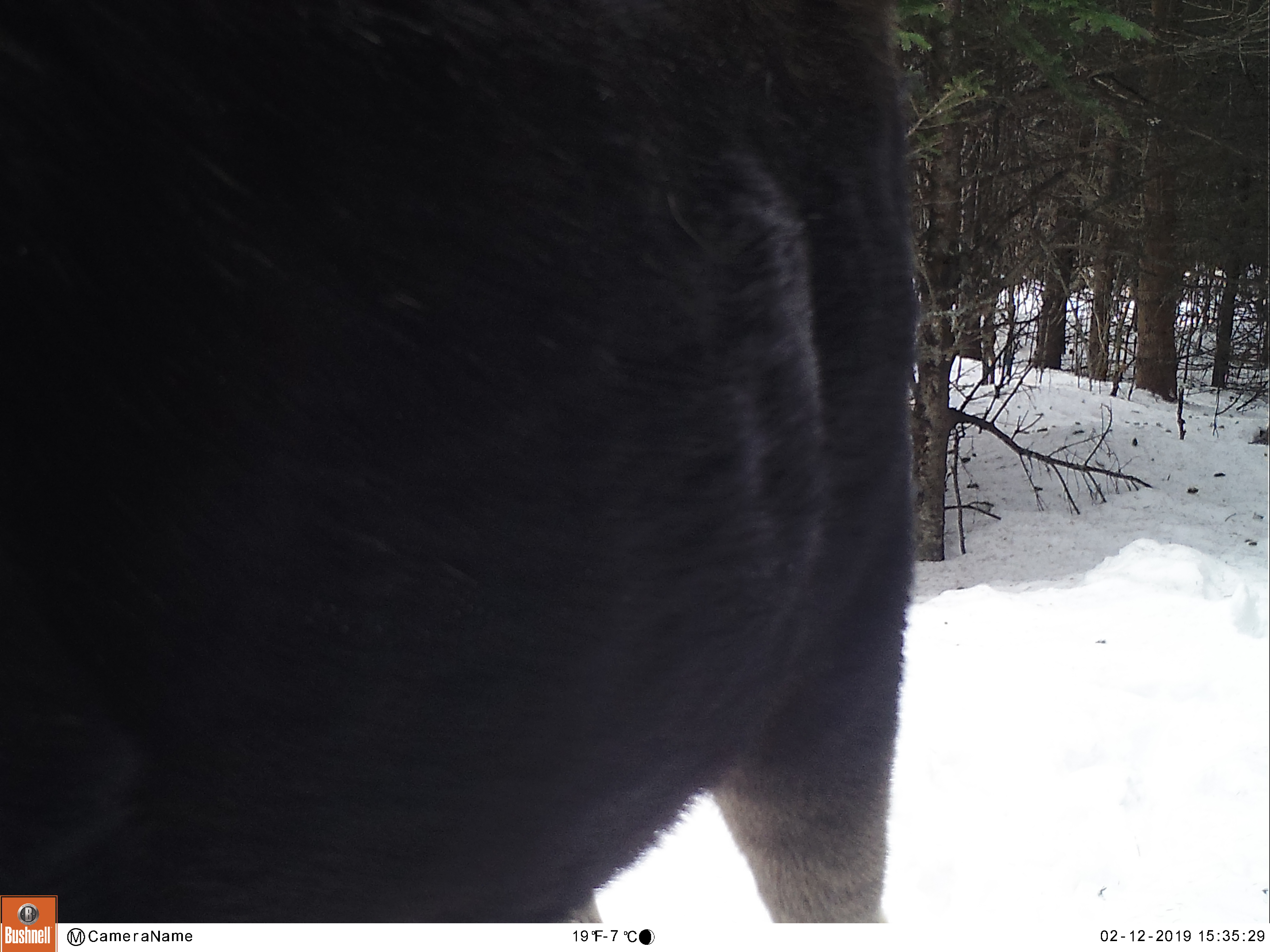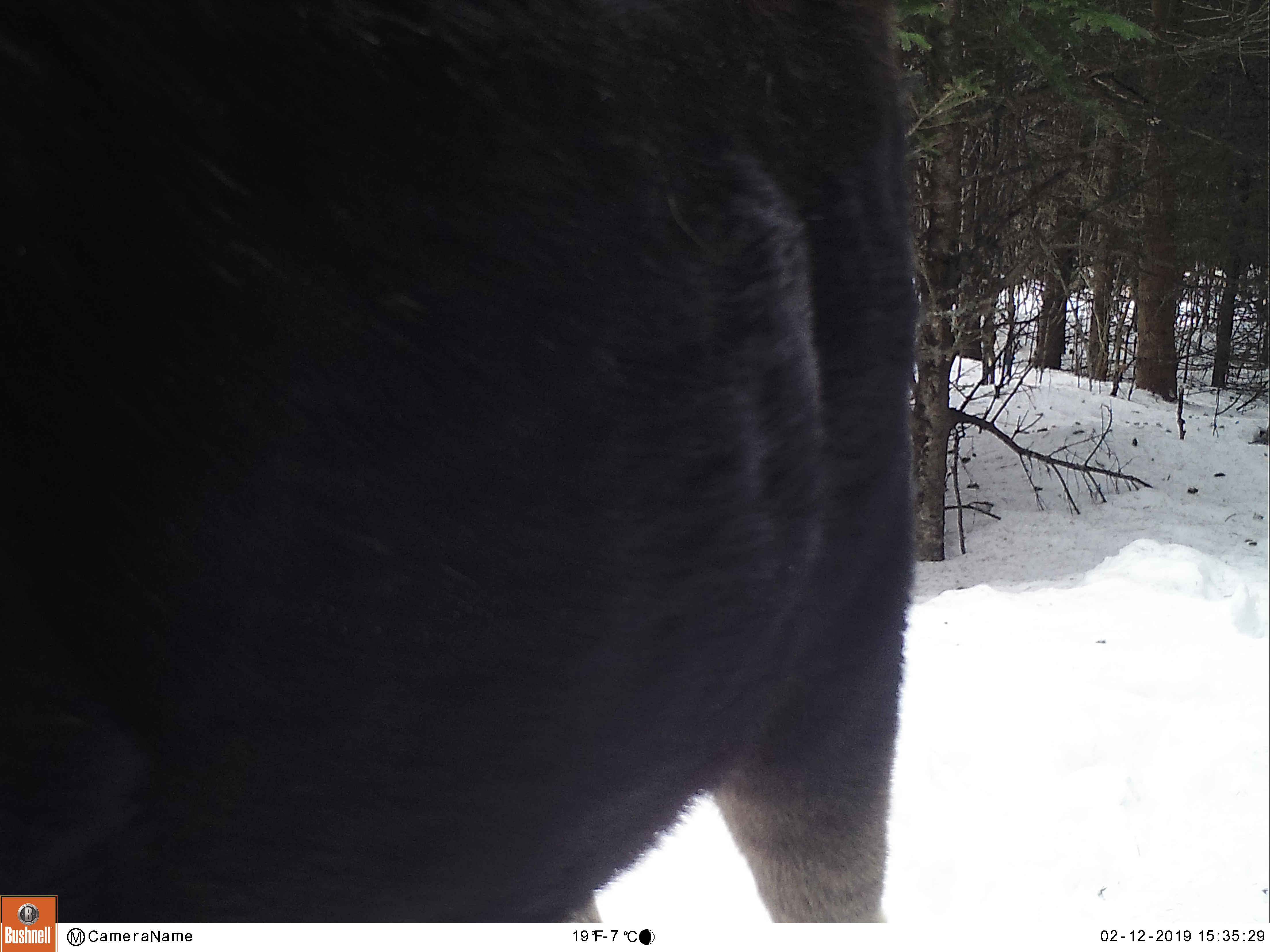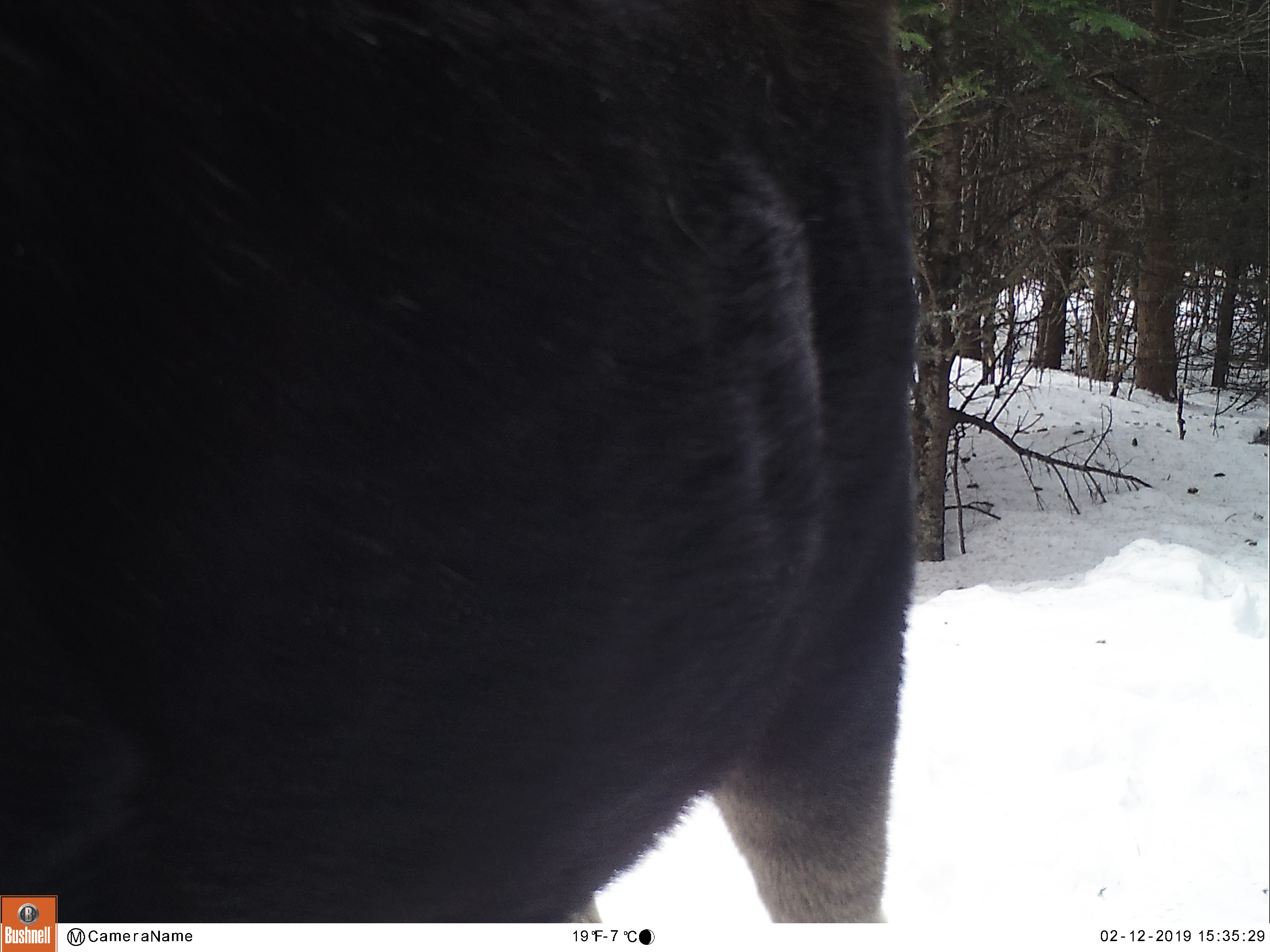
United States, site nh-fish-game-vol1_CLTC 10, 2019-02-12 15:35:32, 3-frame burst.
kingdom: Animalia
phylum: Chordata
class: Mammalia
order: Artiodactyla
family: Cervidae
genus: Alces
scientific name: Alces alces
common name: moose